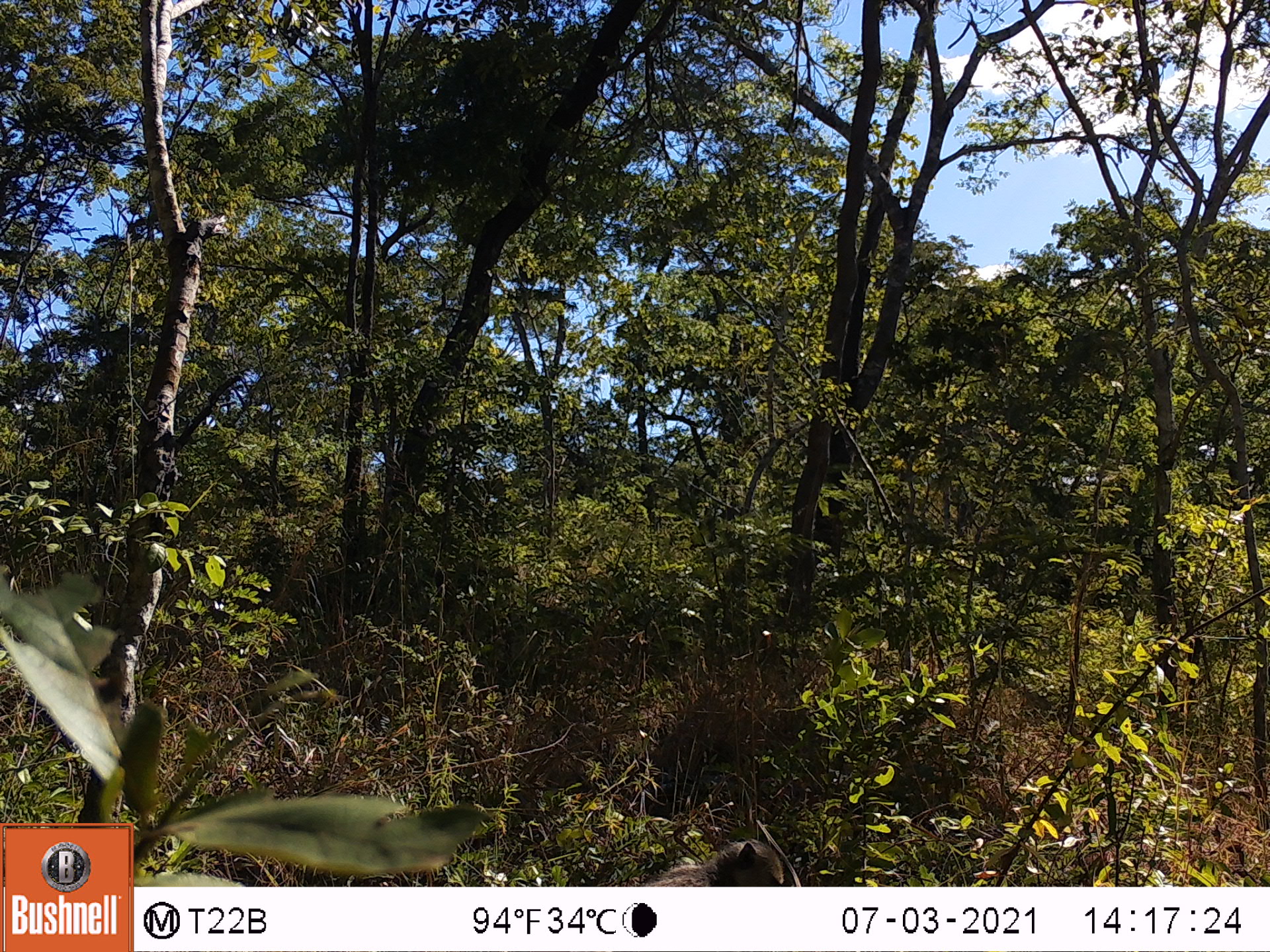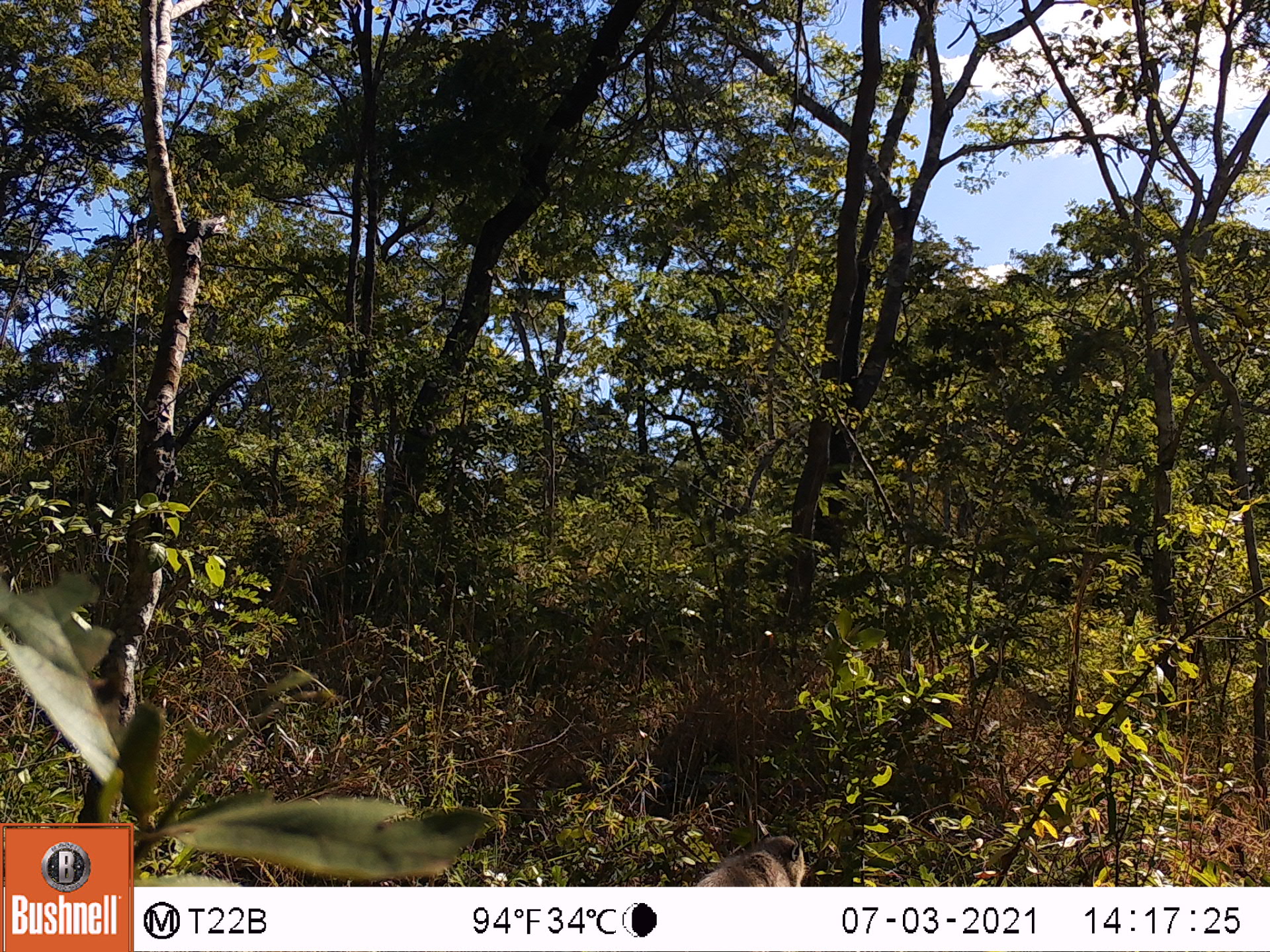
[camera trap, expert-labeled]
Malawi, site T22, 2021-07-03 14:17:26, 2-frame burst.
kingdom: Animalia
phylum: Chordata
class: Mammalia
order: Primates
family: Cercopithecidae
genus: Papio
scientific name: Papio cynocephalus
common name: yellow baboon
Yellow baboon (Papio cynocephalus), count 1.